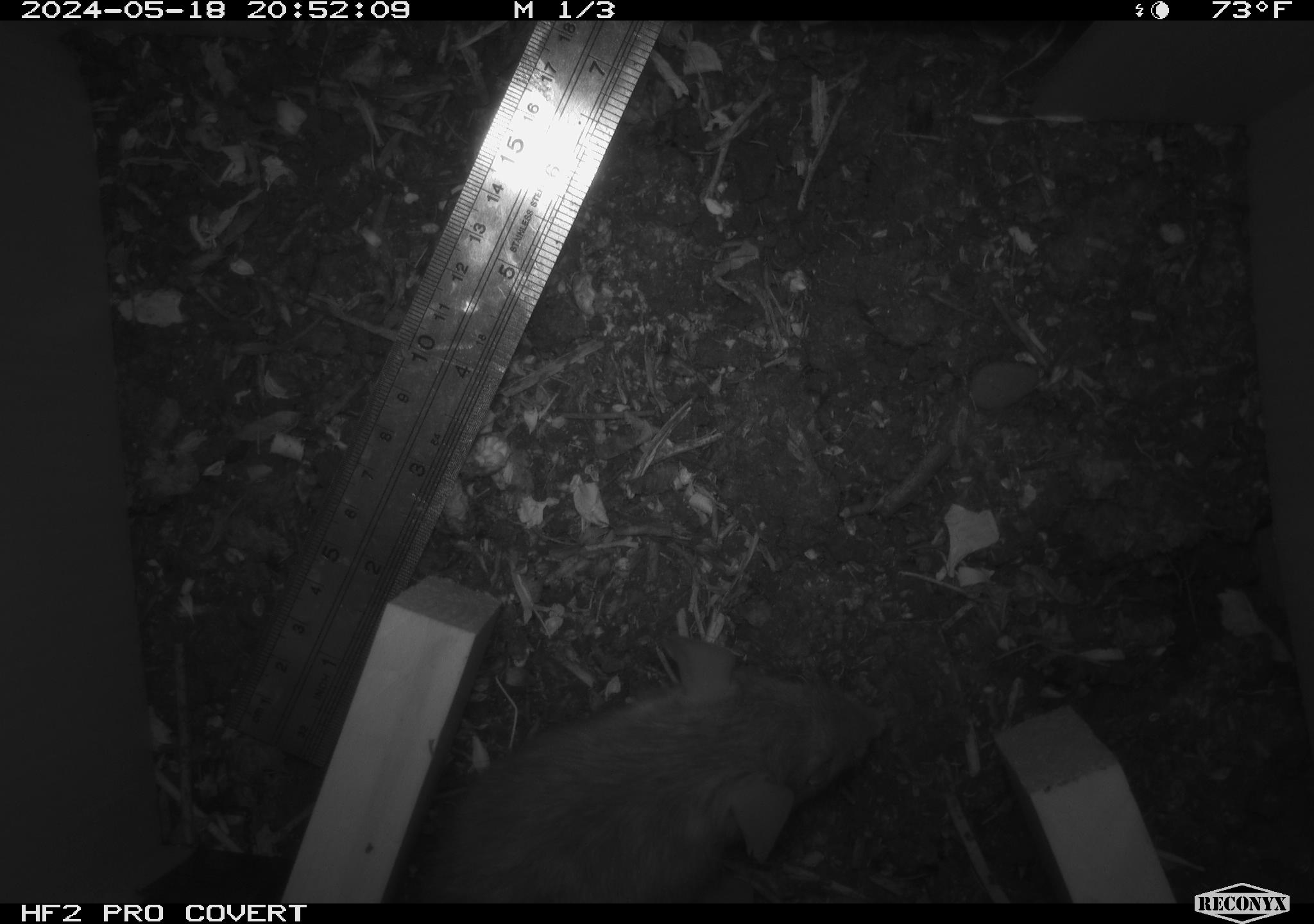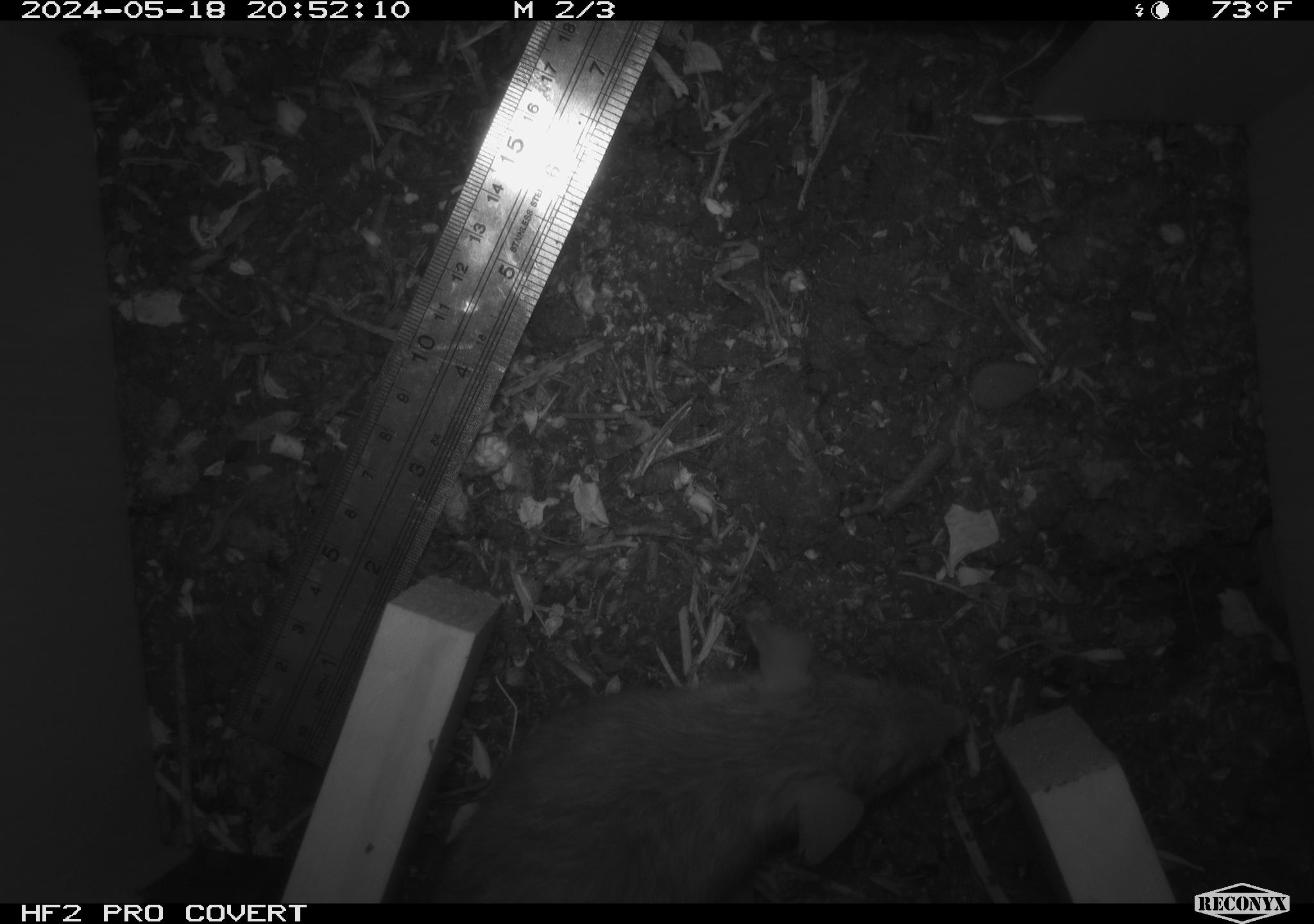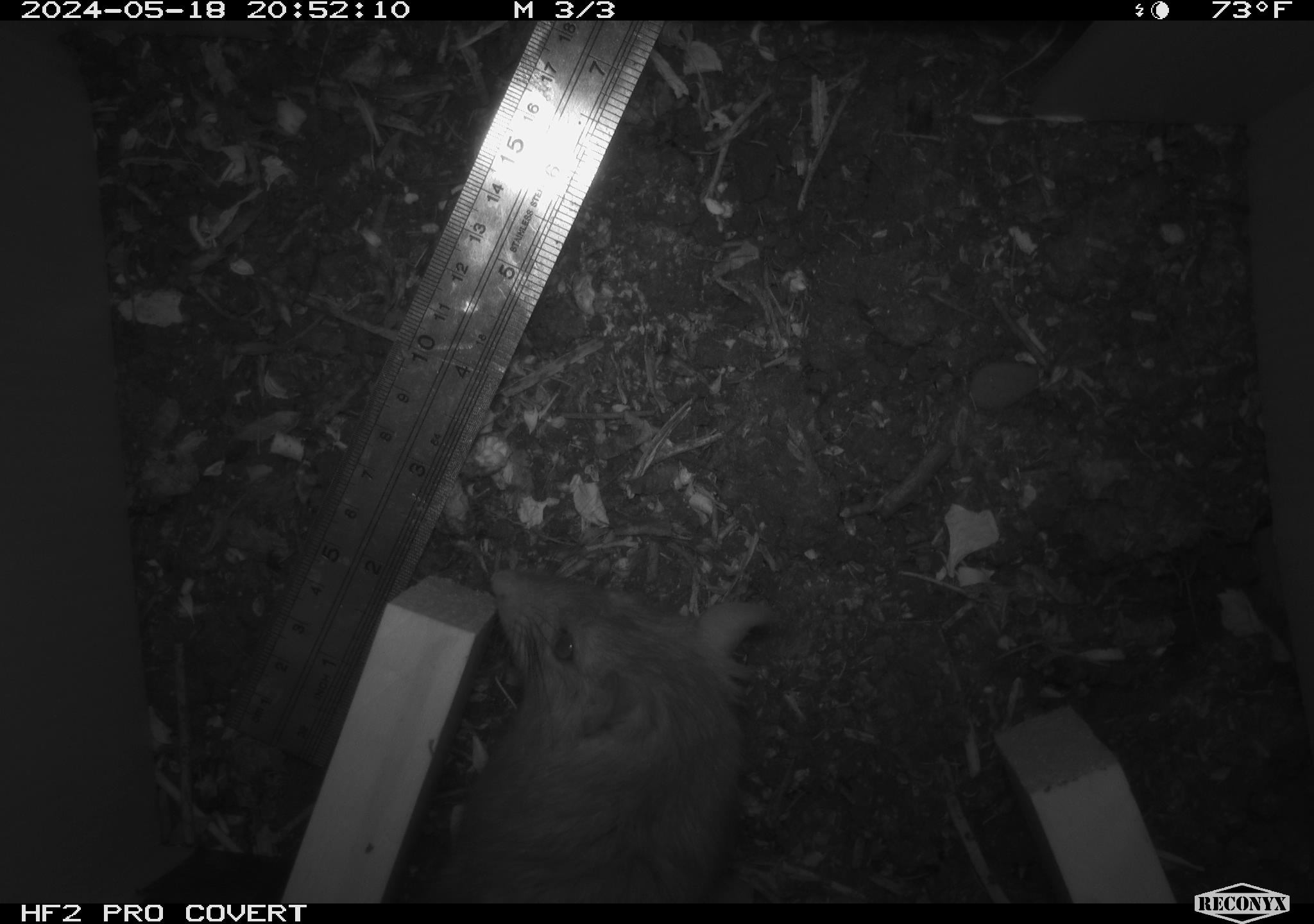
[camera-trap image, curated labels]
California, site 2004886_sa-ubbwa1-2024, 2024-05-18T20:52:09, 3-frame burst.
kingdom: Animalia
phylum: Chordata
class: Mammalia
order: Rodentia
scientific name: Rodentia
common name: woodrat or rat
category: woodrat or rat species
Woodrat or rat species (woodrat or rat) (Rodentia).